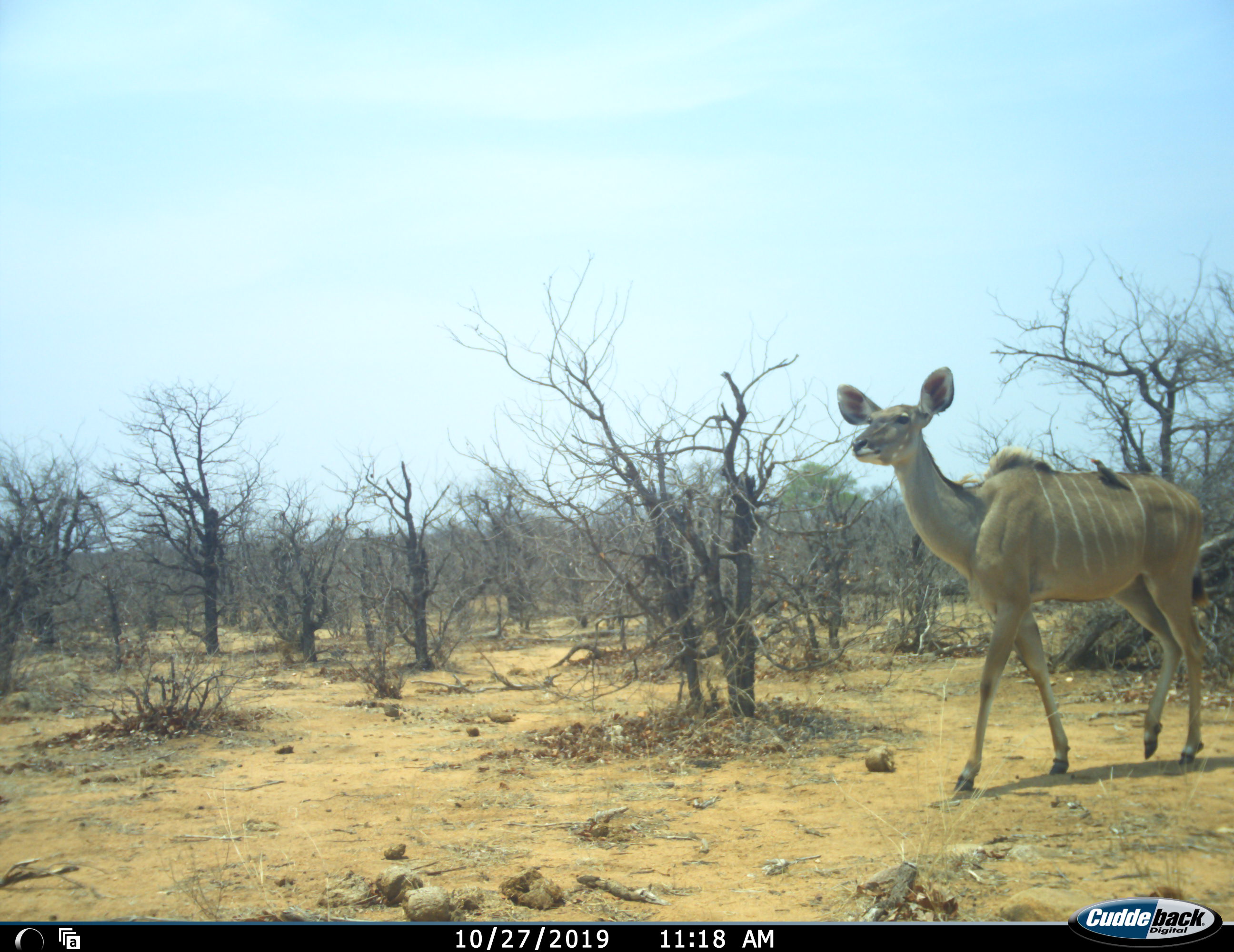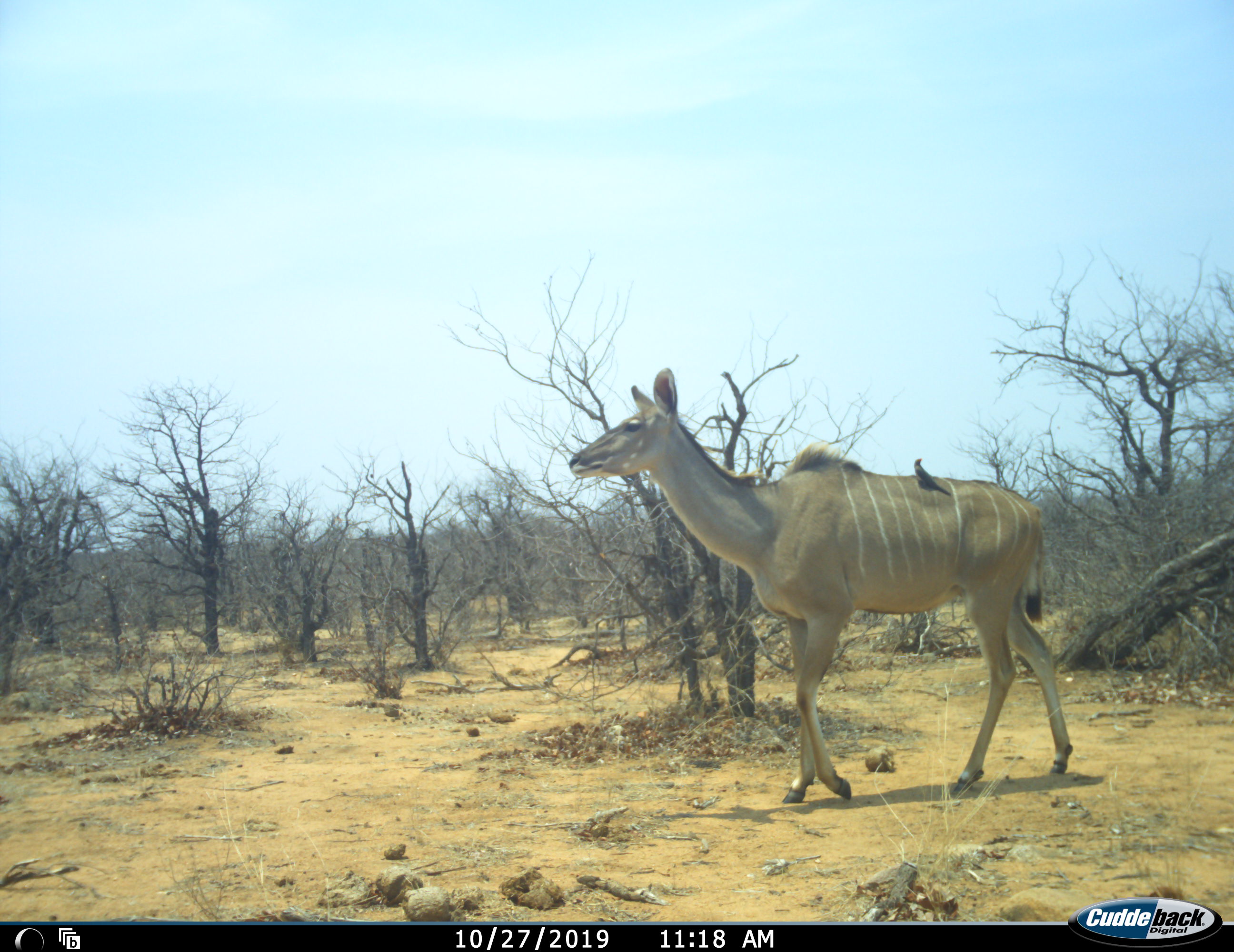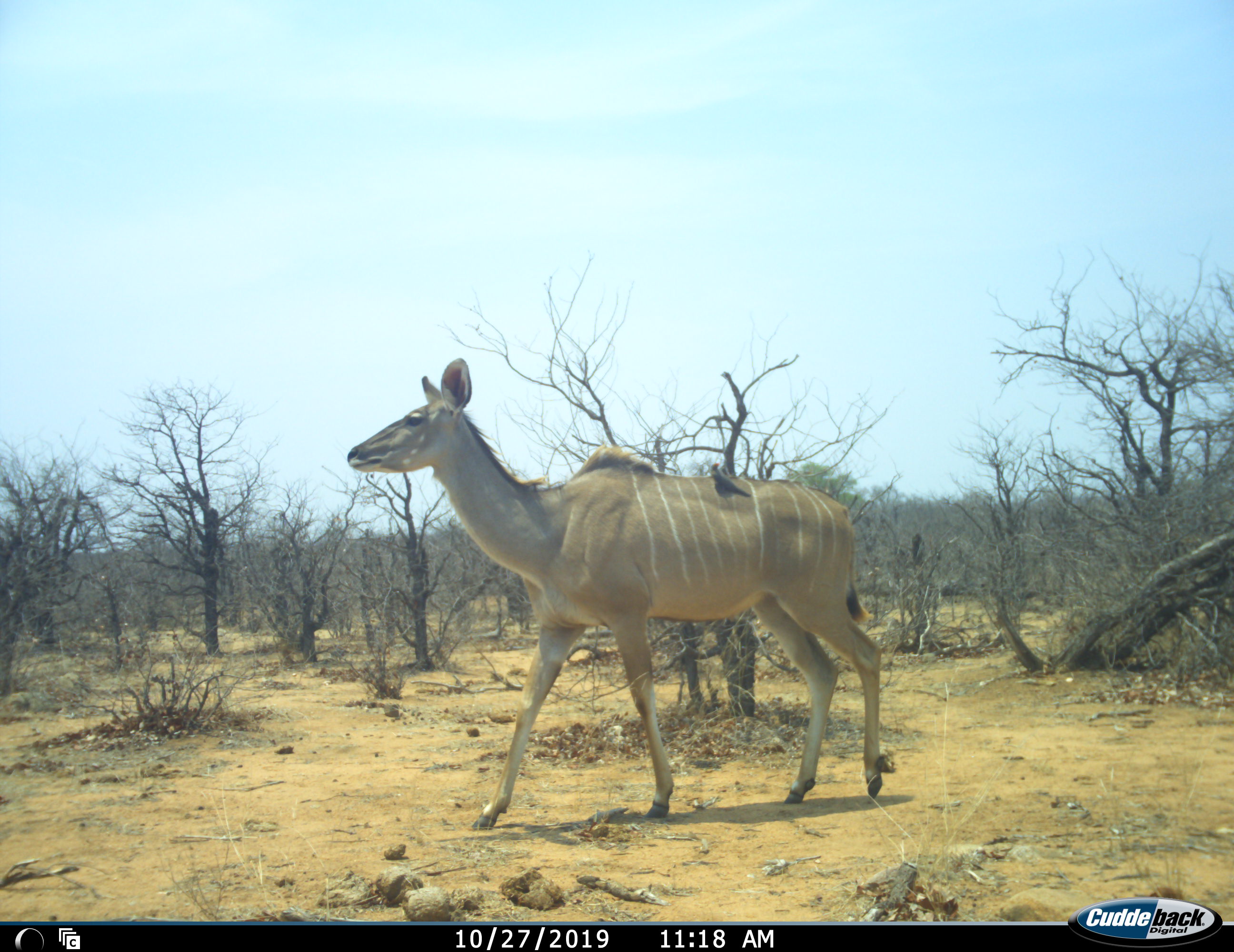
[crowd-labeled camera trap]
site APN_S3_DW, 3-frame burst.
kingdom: Animalia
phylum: Chordata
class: Aves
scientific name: Aves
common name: bird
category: birdother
Birdother (bird) (Aves), count 1. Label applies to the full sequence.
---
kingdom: Animalia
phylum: Chordata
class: Mammalia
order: Artiodactyla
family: Bovidae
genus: Tragelaphus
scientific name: Tragelaphus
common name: kudu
Kudu (Tragelaphus), count 1. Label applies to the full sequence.